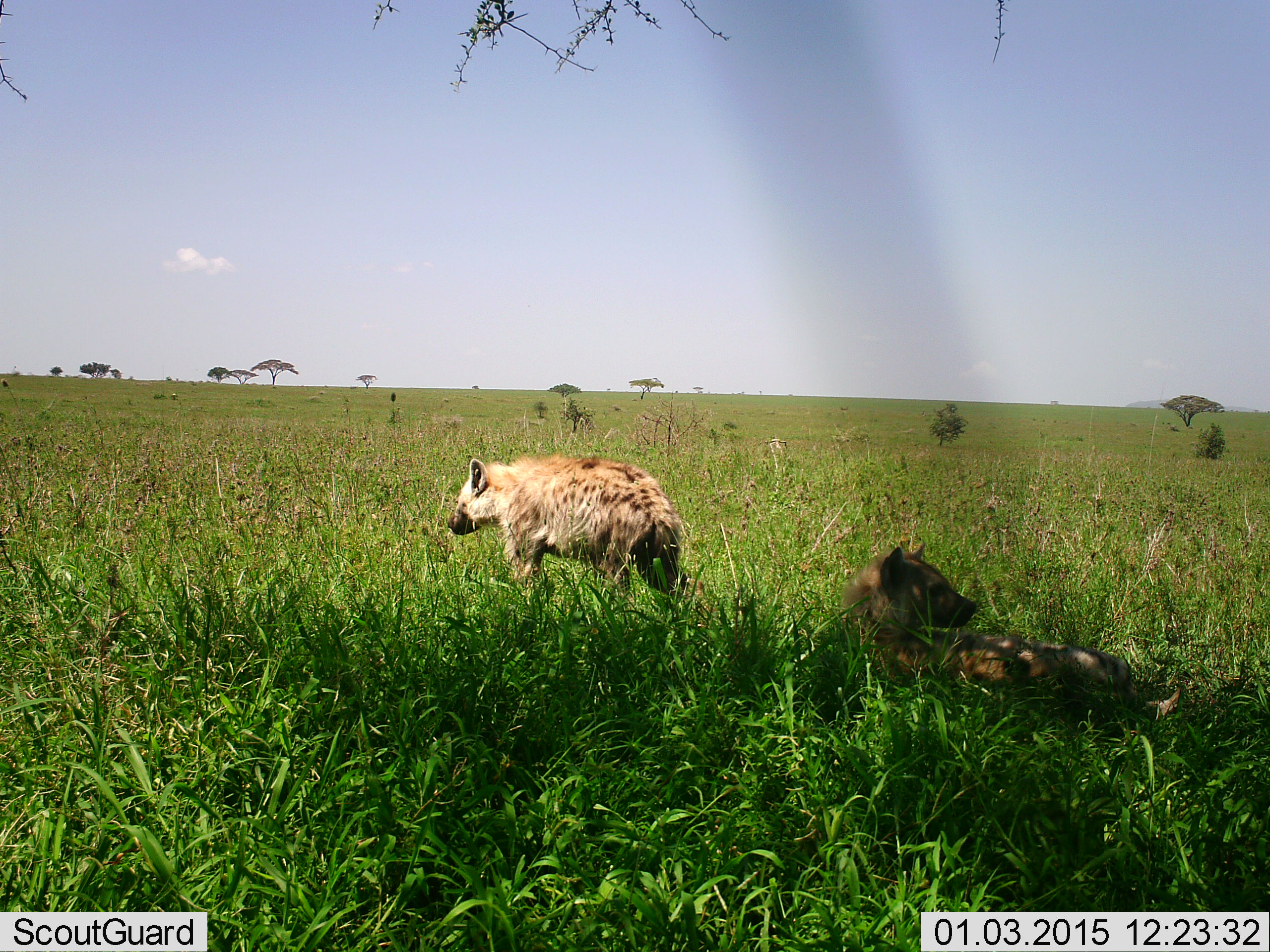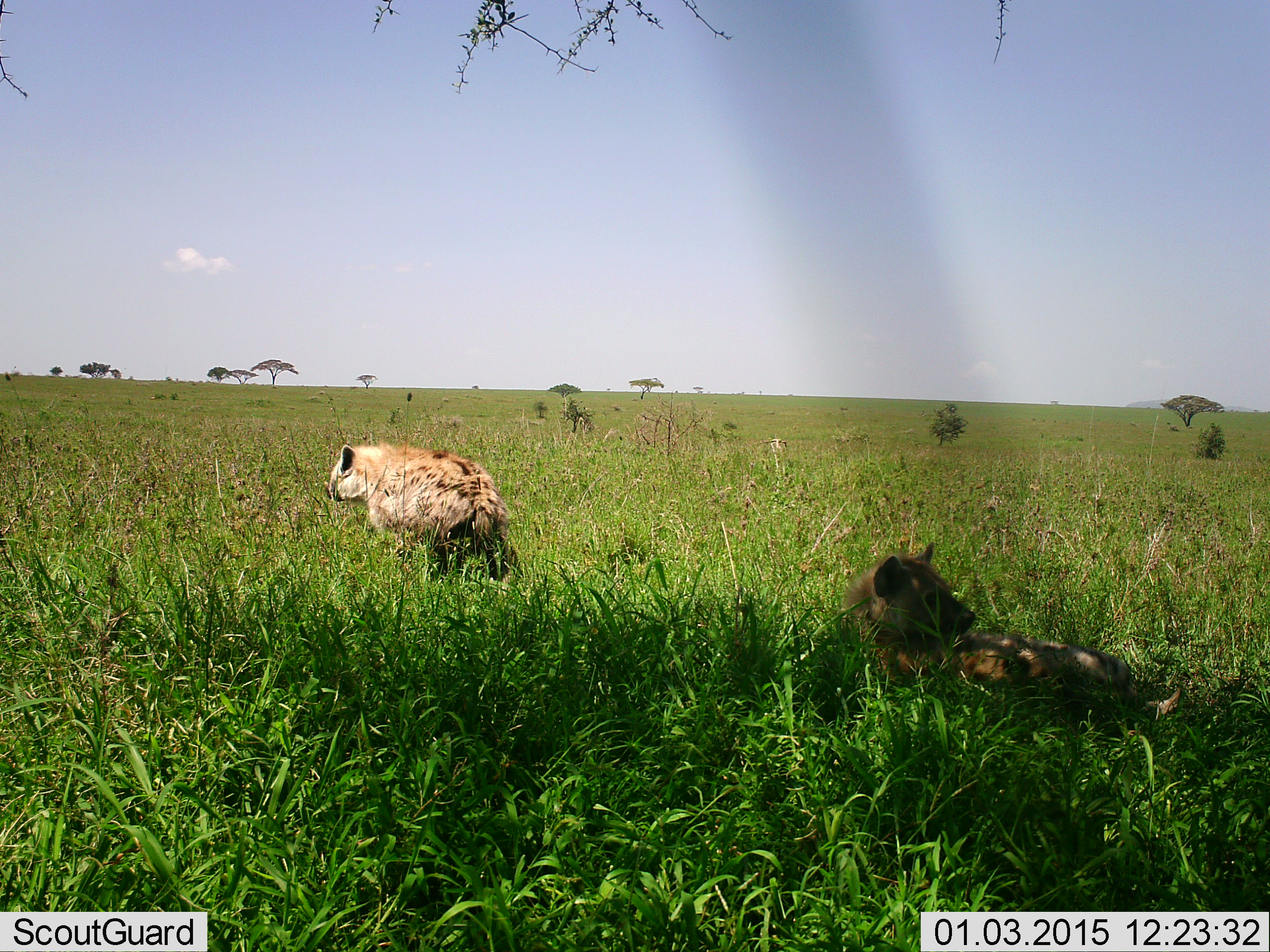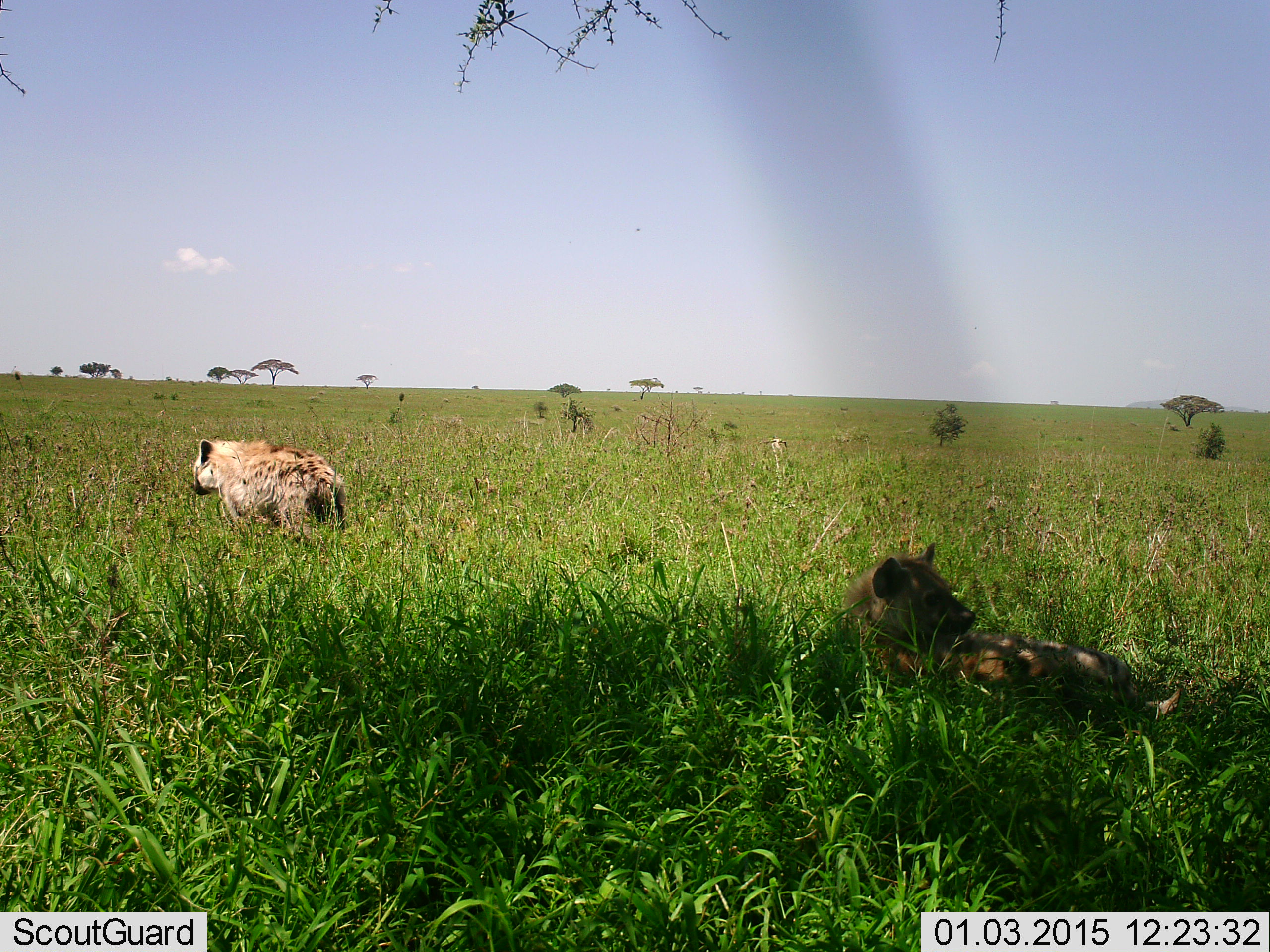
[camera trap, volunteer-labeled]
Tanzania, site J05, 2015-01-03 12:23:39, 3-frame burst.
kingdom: Animalia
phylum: Chordata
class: Mammalia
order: Carnivora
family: Hyaenidae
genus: Crocuta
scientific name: Crocuta crocuta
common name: spotted hyena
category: hyenaspotted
Hyenaspotted (spotted hyena) (Crocuta crocuta), count 2. Behavior (volunteer vote fractions): standing 20%, resting 90%, moving 90%, interacting 0%. Young present (vote fraction): 0%. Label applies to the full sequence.